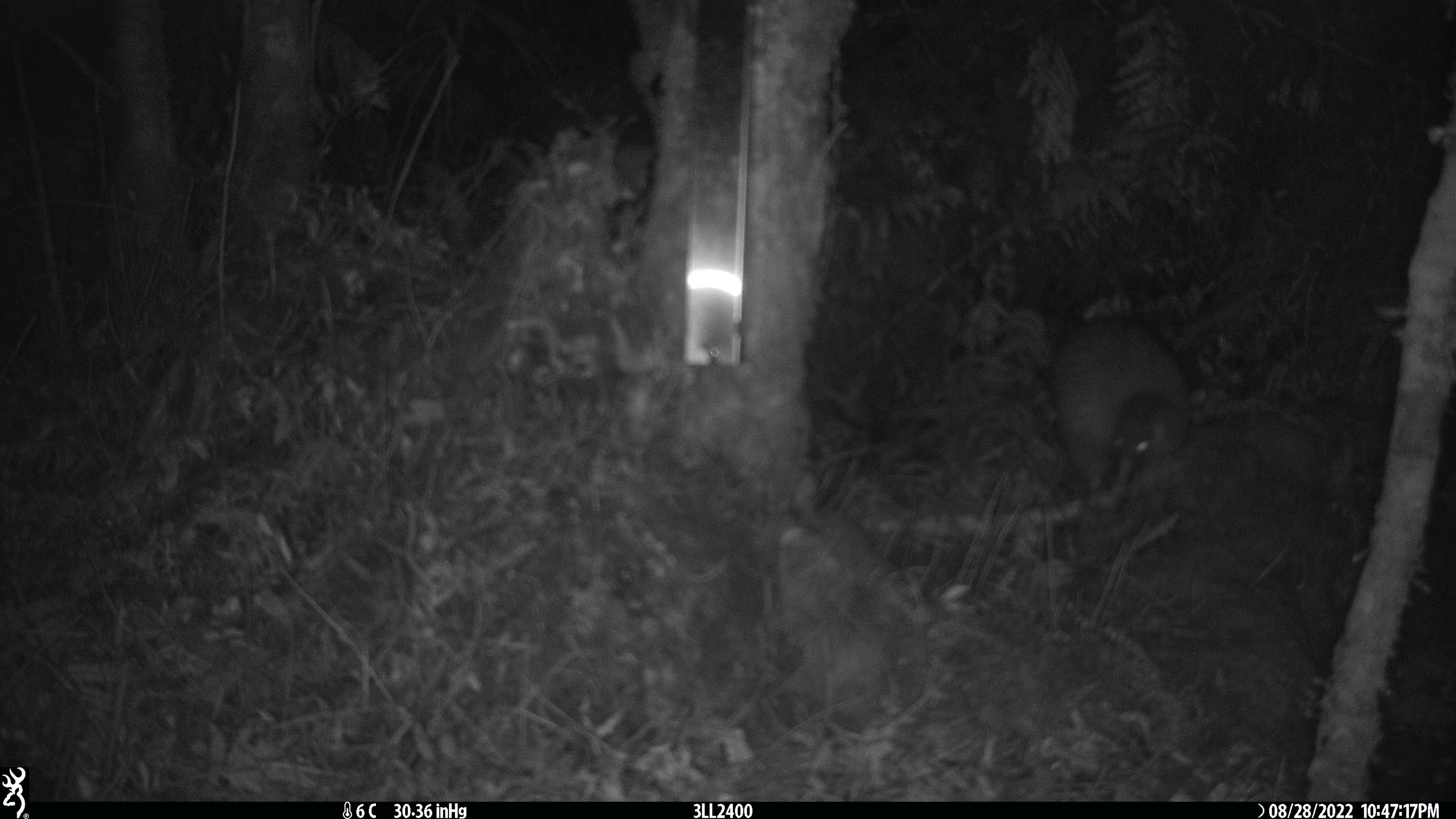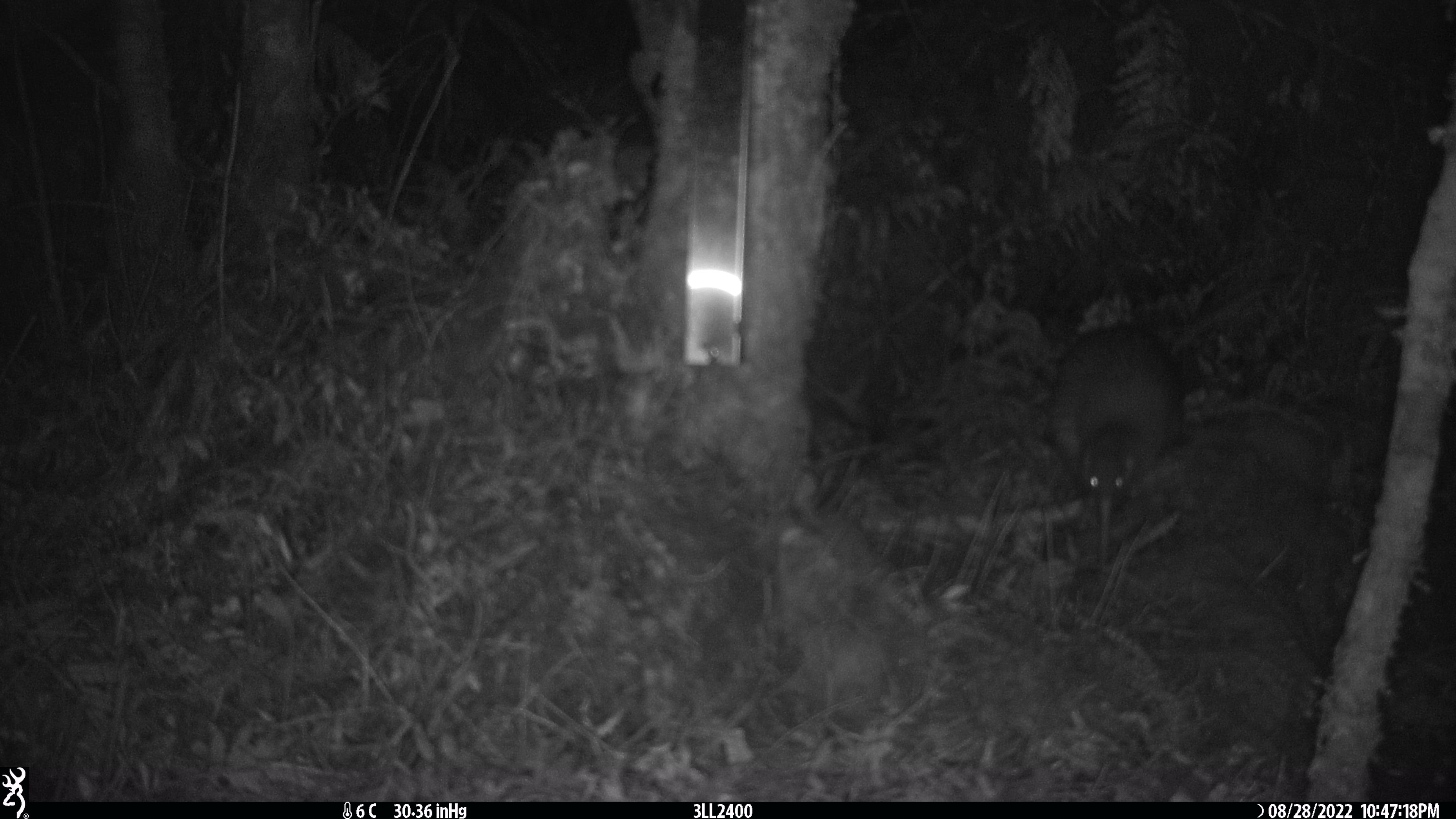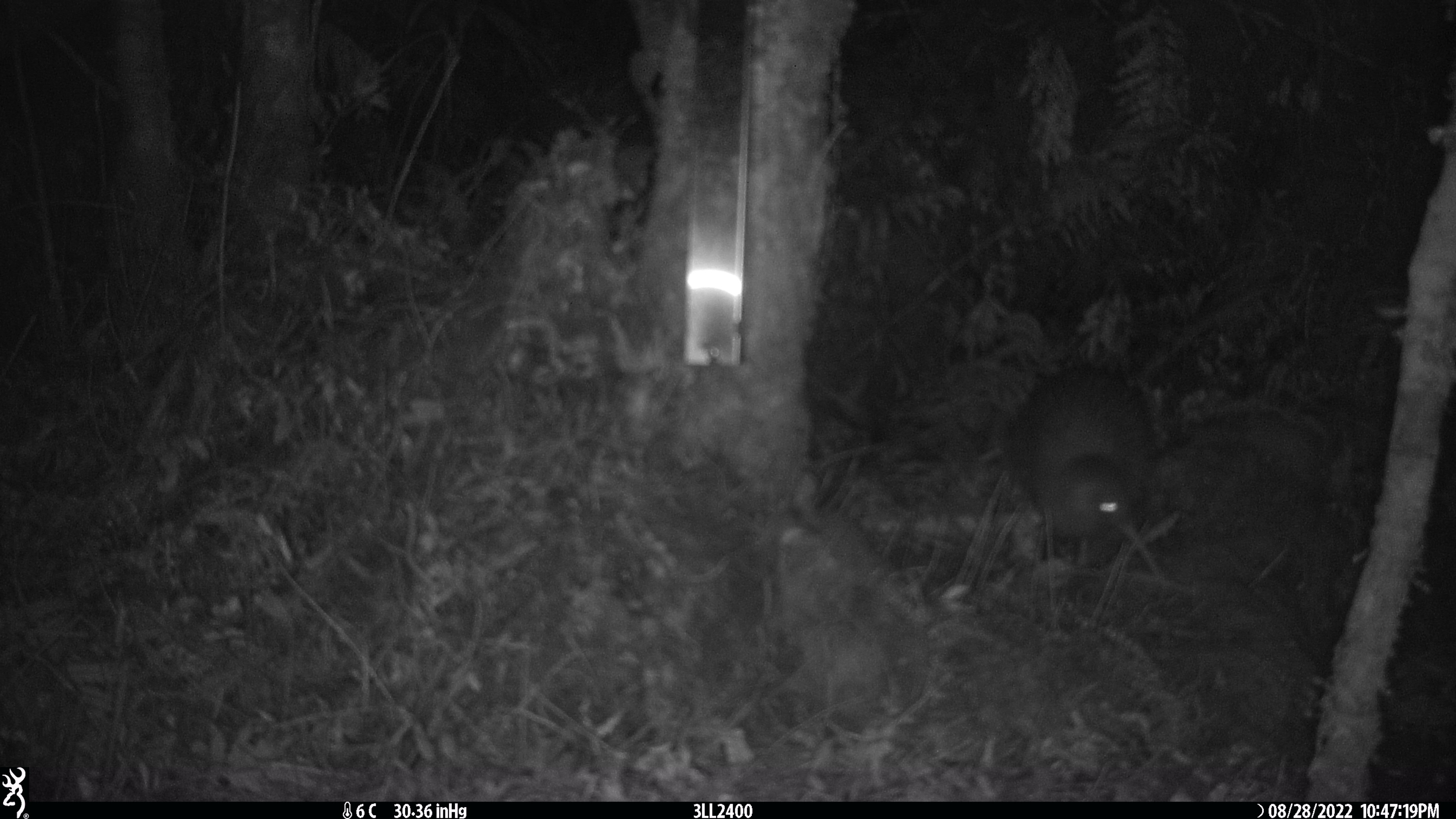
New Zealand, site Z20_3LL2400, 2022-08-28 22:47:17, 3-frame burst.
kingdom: Animalia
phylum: Chordata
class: Aves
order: Apterygiformes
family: Apterygidae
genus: Apteryx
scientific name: Apteryx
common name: kiwi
Kiwi (Apteryx).